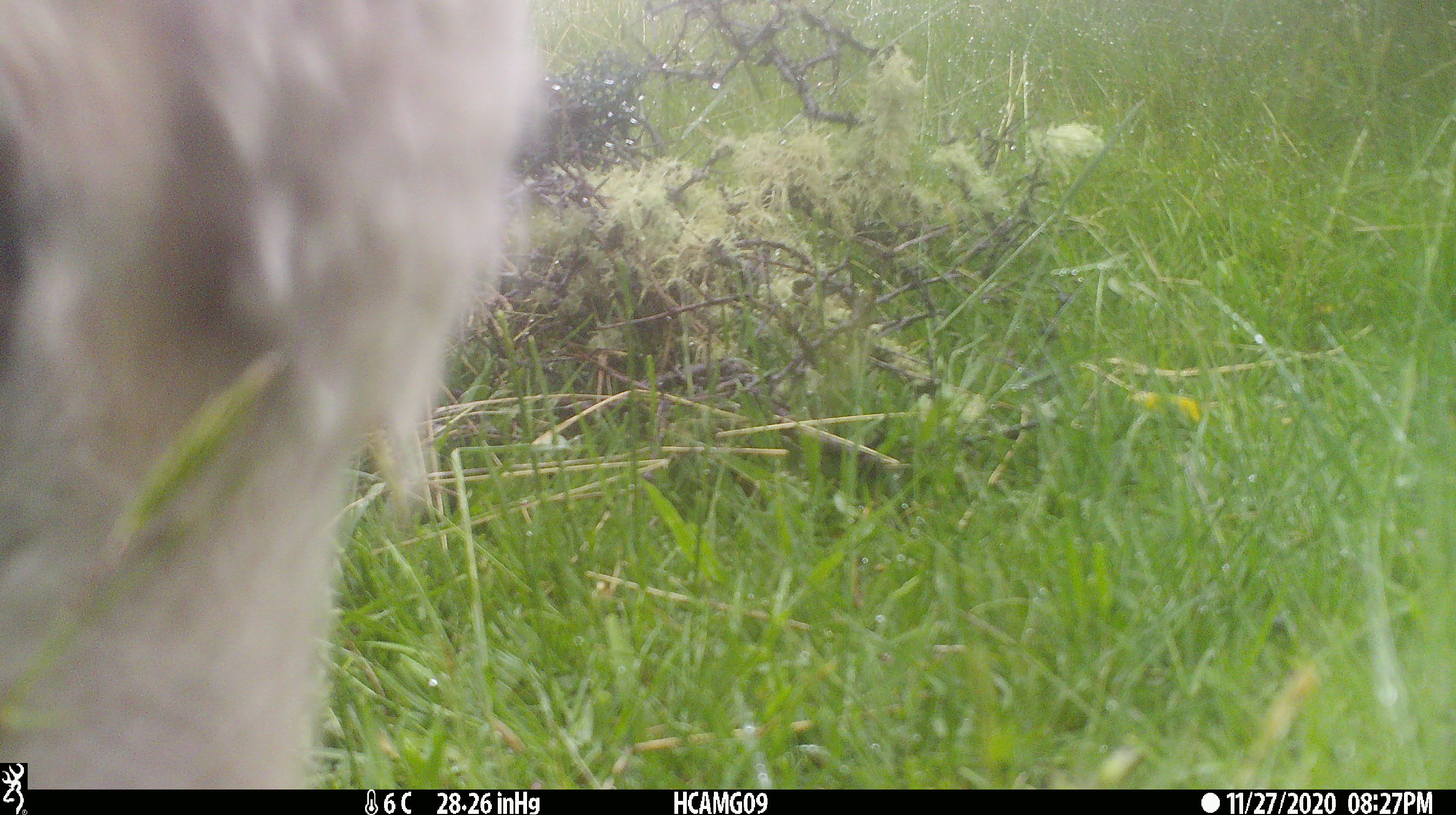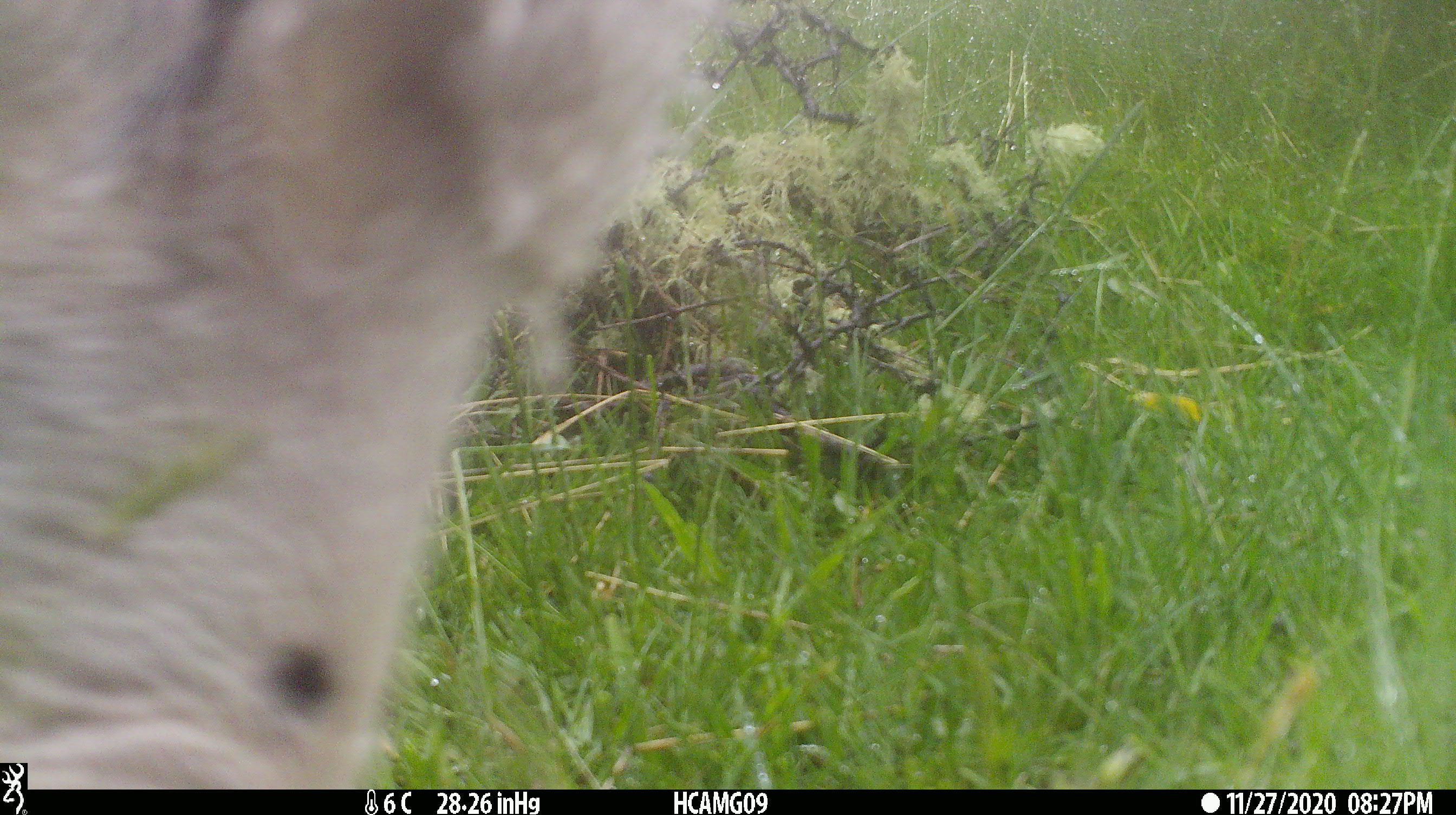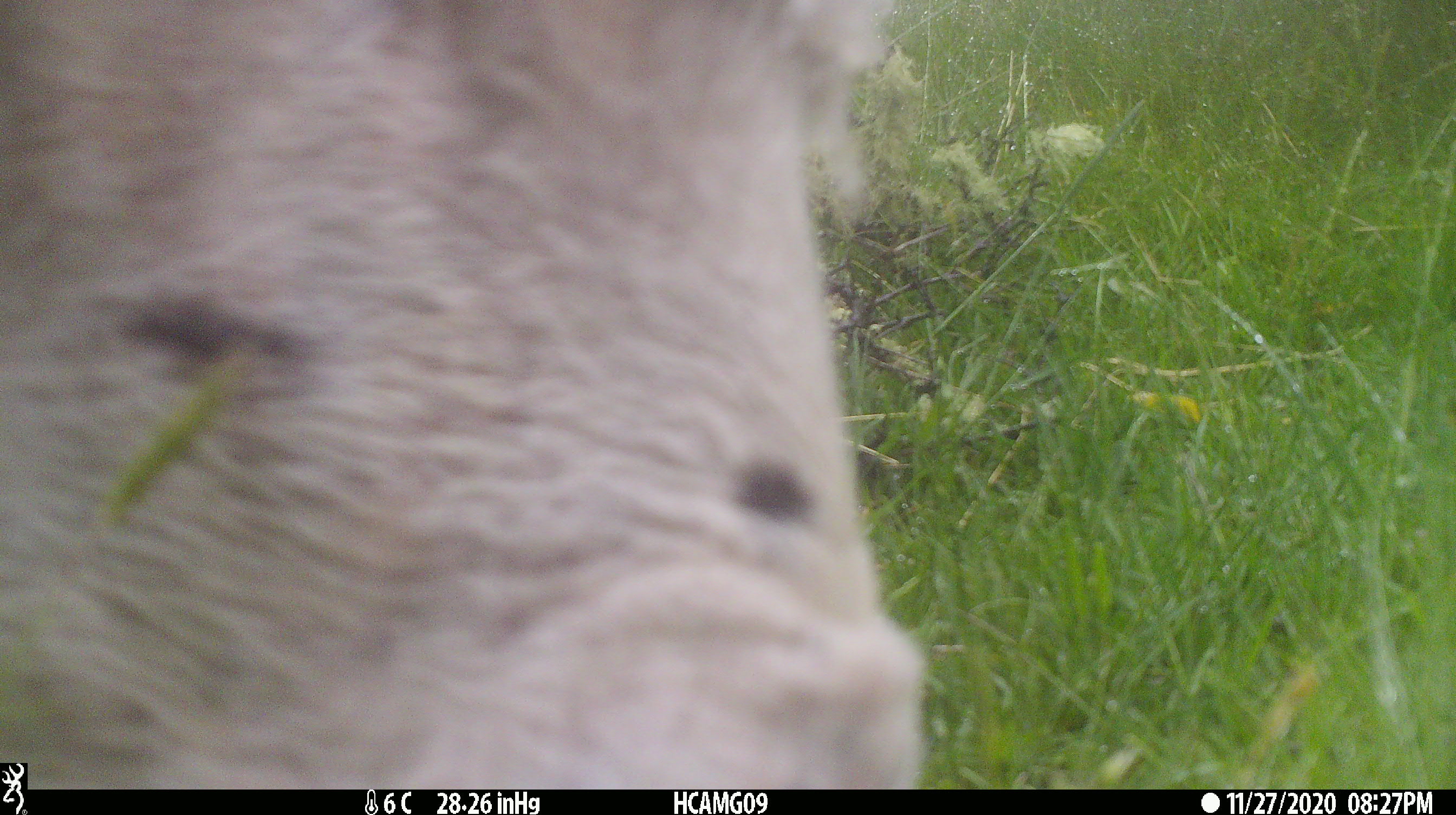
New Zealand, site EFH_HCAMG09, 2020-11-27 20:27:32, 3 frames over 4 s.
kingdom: Animalia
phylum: Chordata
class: Mammalia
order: Artiodactyla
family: Bovidae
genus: Ovis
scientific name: Ovis aries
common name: domestic sheep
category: sheep